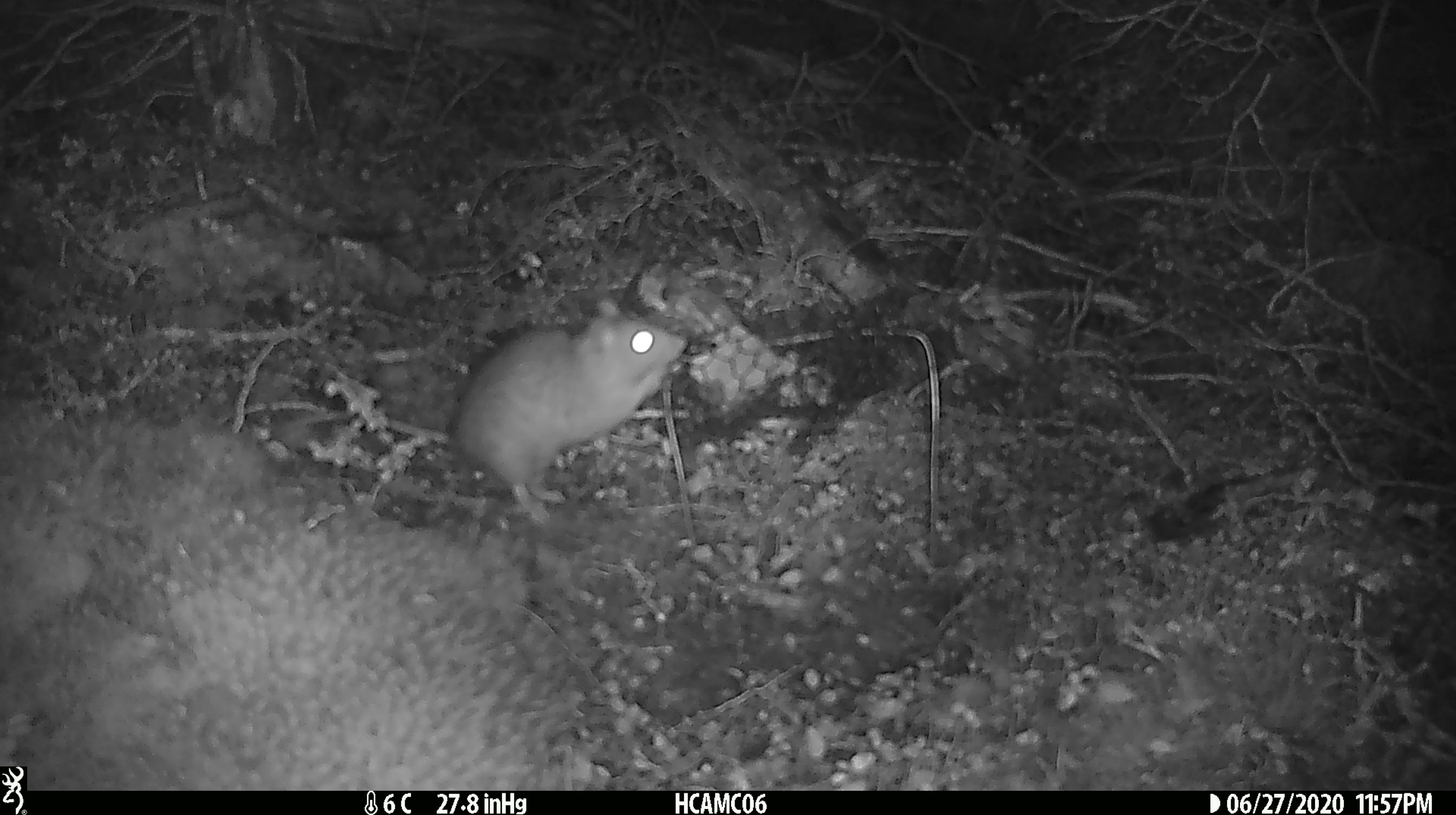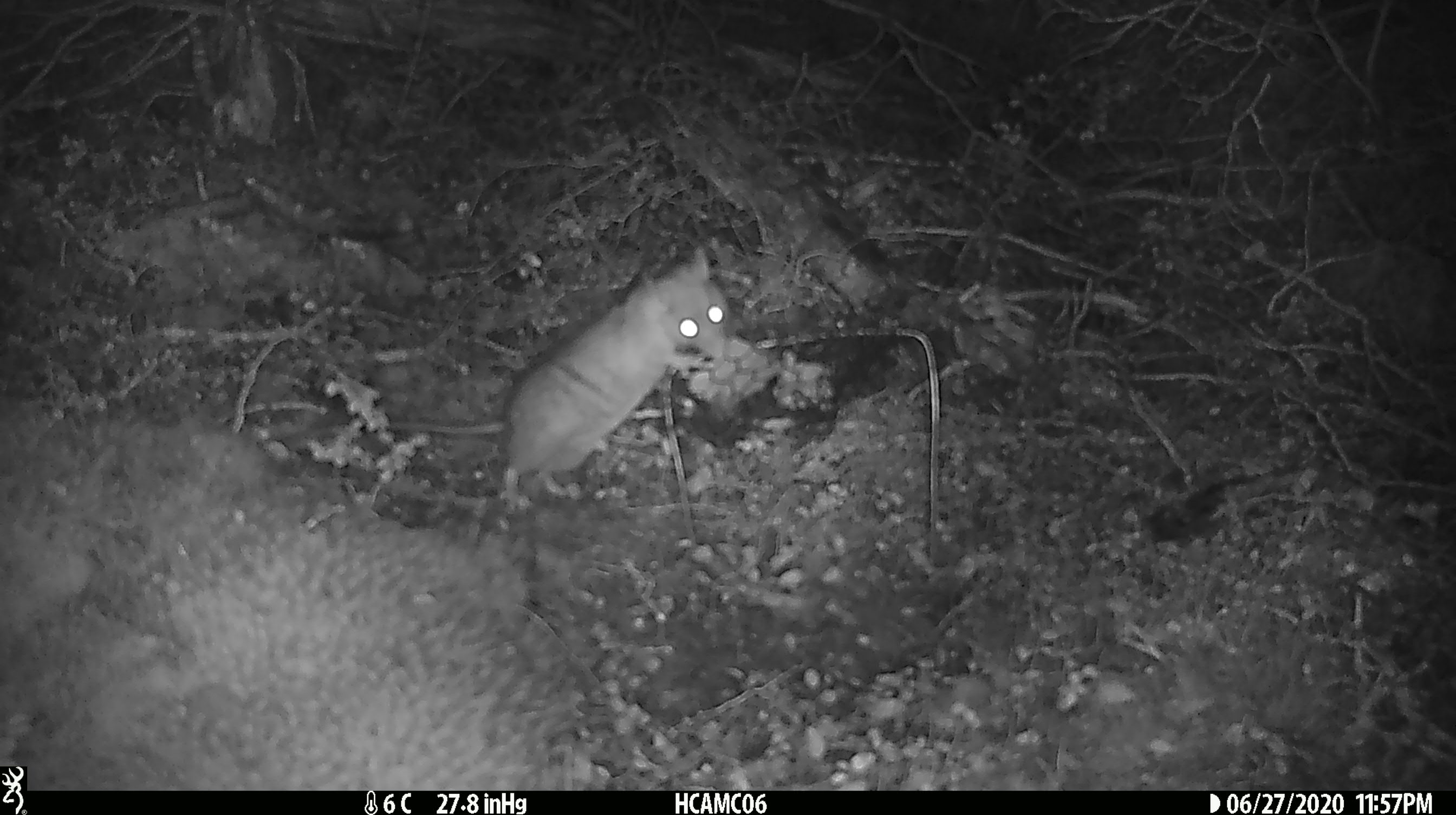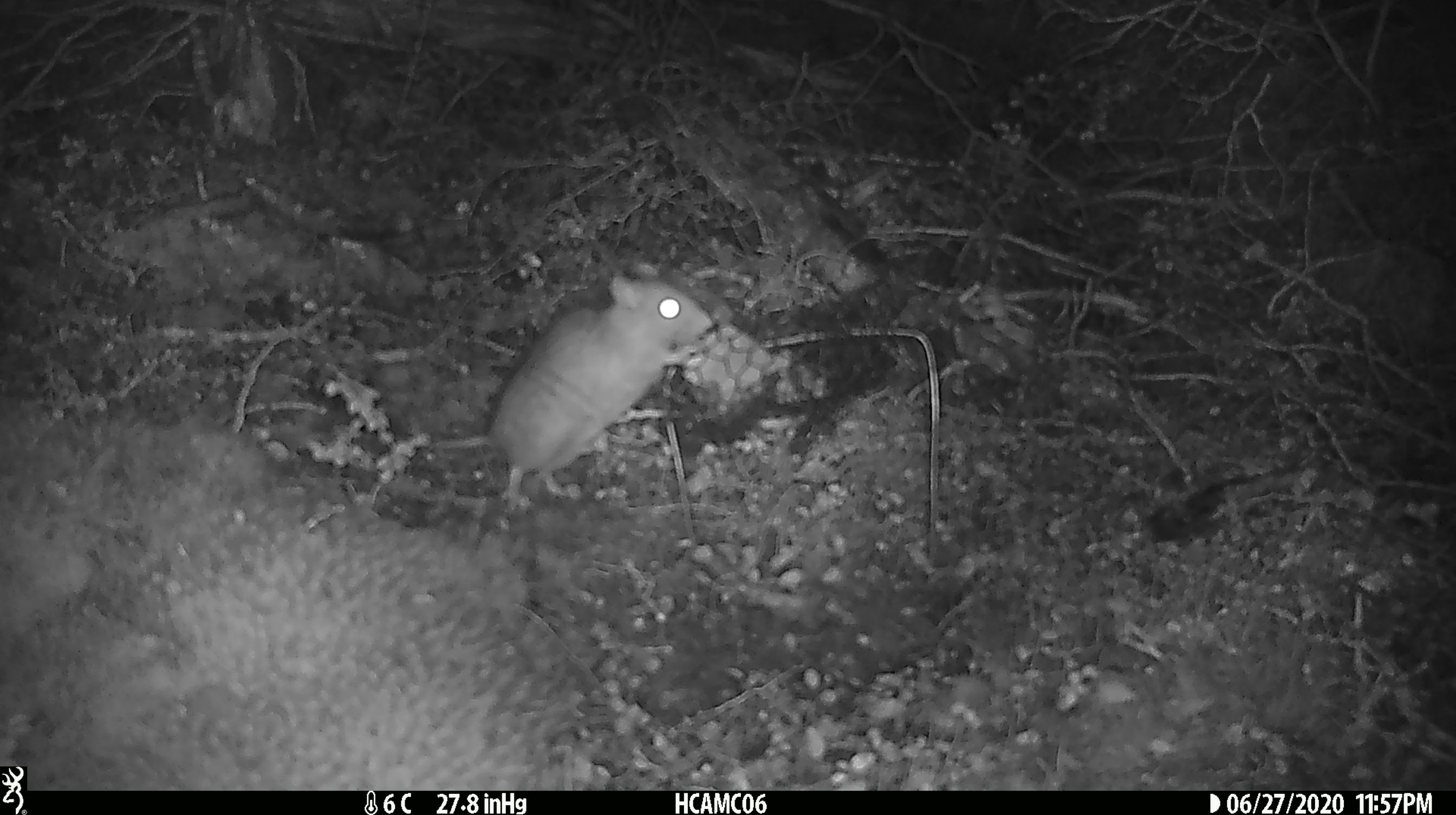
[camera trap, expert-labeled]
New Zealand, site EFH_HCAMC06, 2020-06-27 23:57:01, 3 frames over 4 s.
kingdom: Animalia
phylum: Chordata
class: Mammalia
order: Rodentia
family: Muridae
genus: Rattus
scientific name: Rattus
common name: rat